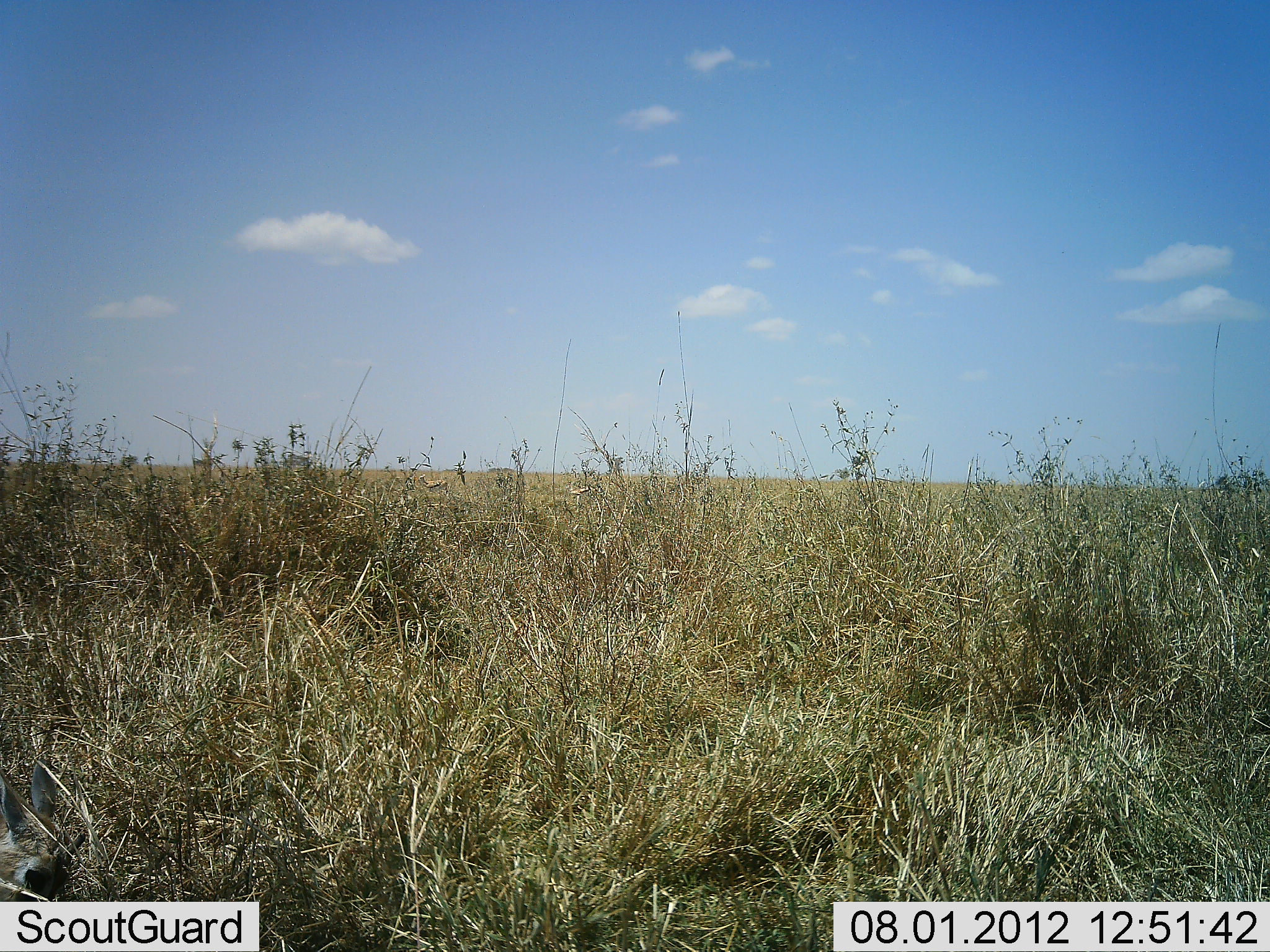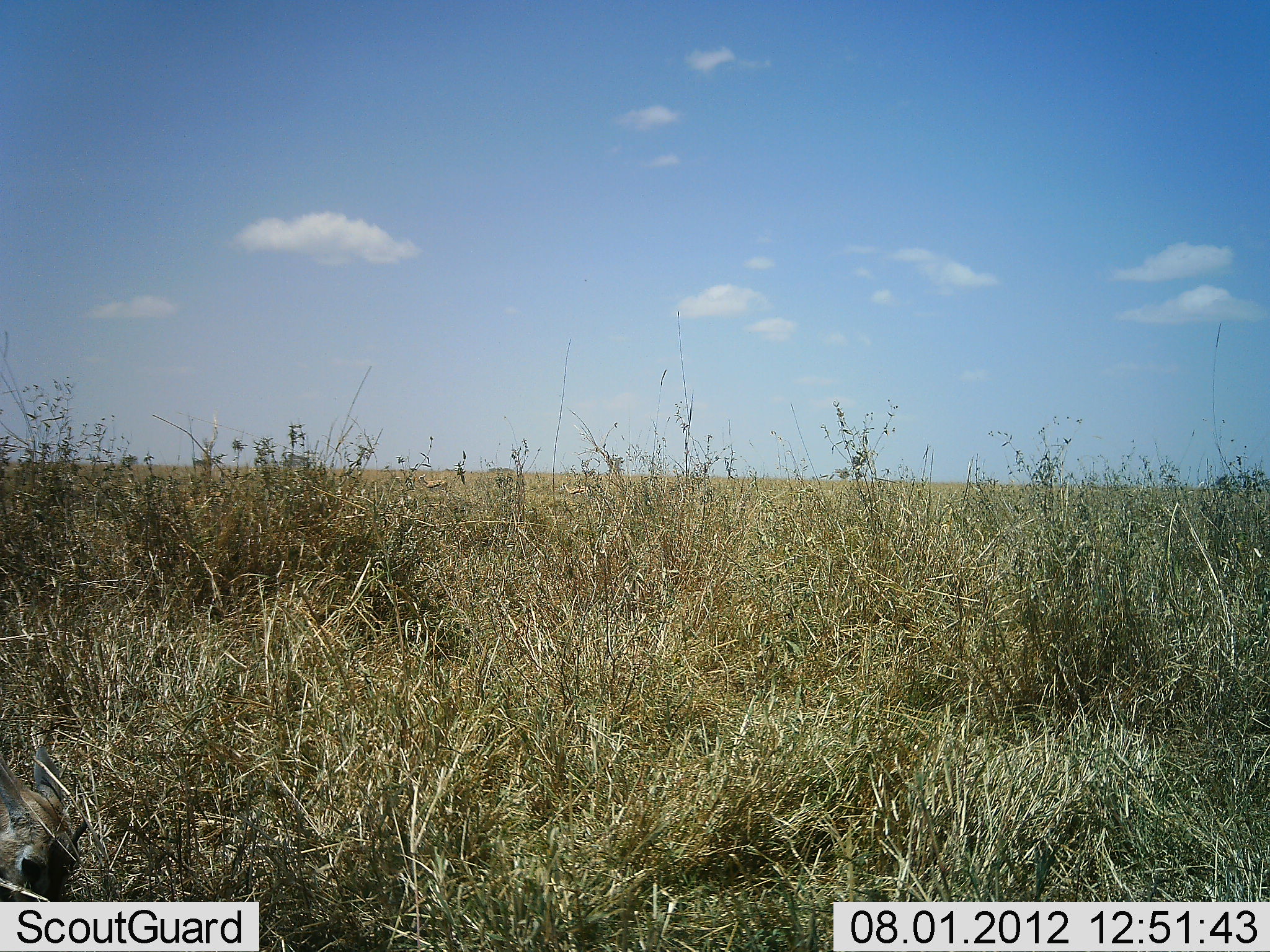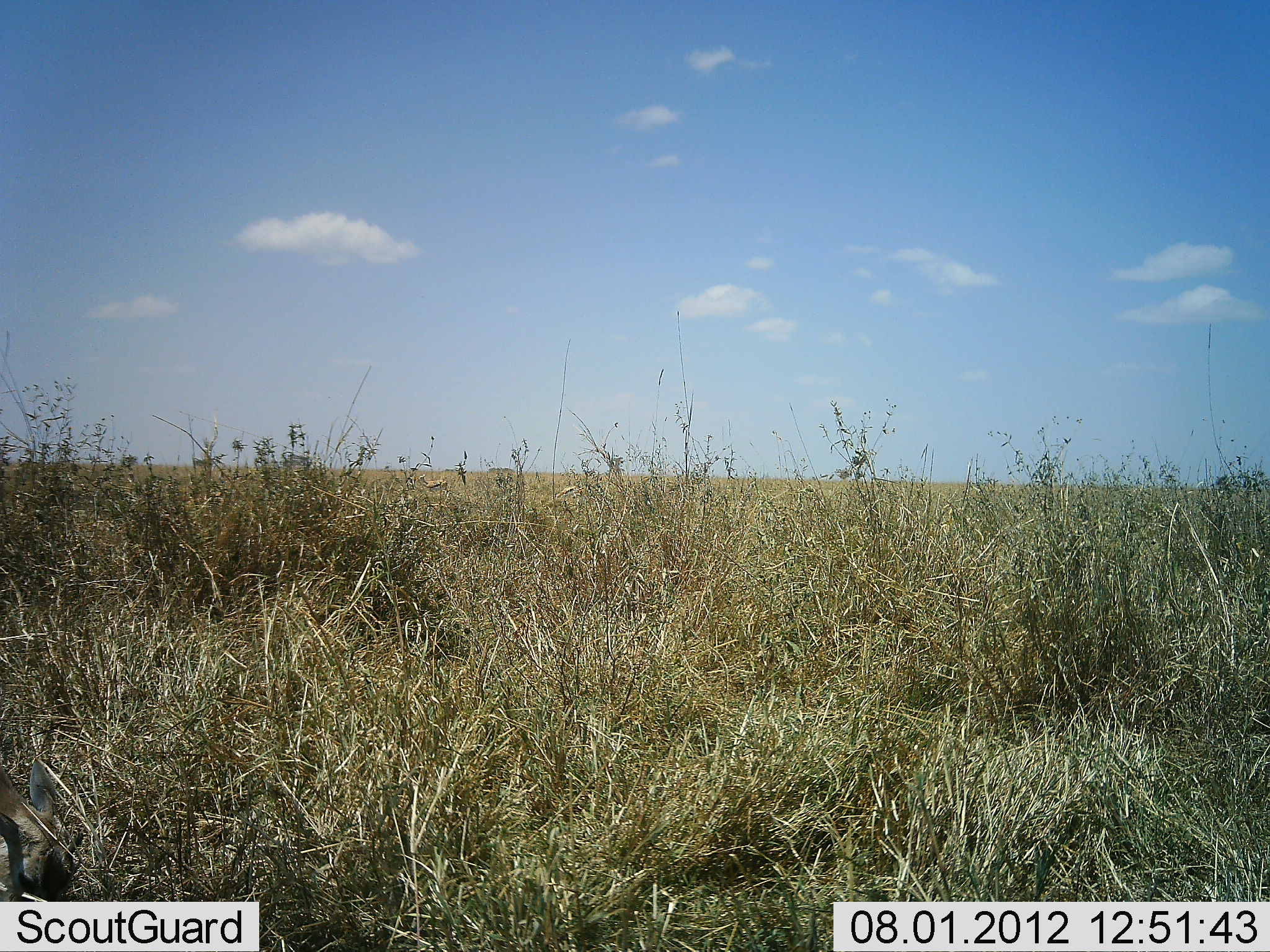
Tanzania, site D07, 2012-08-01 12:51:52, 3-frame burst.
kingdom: Animalia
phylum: Chordata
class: Mammalia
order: Artiodactyla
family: Bovidae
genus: Eudorcas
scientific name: Eudorcas thomsonii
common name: thomson's gazelle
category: gazellethomsons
Gazellethomsons (thomson's gazelle) (Eudorcas thomsonii), count 1. Behavior (volunteer vote fractions): standing 14%, resting 29%, moving 14%, interacting 0%. Young present (vote fraction): 43%. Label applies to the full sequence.